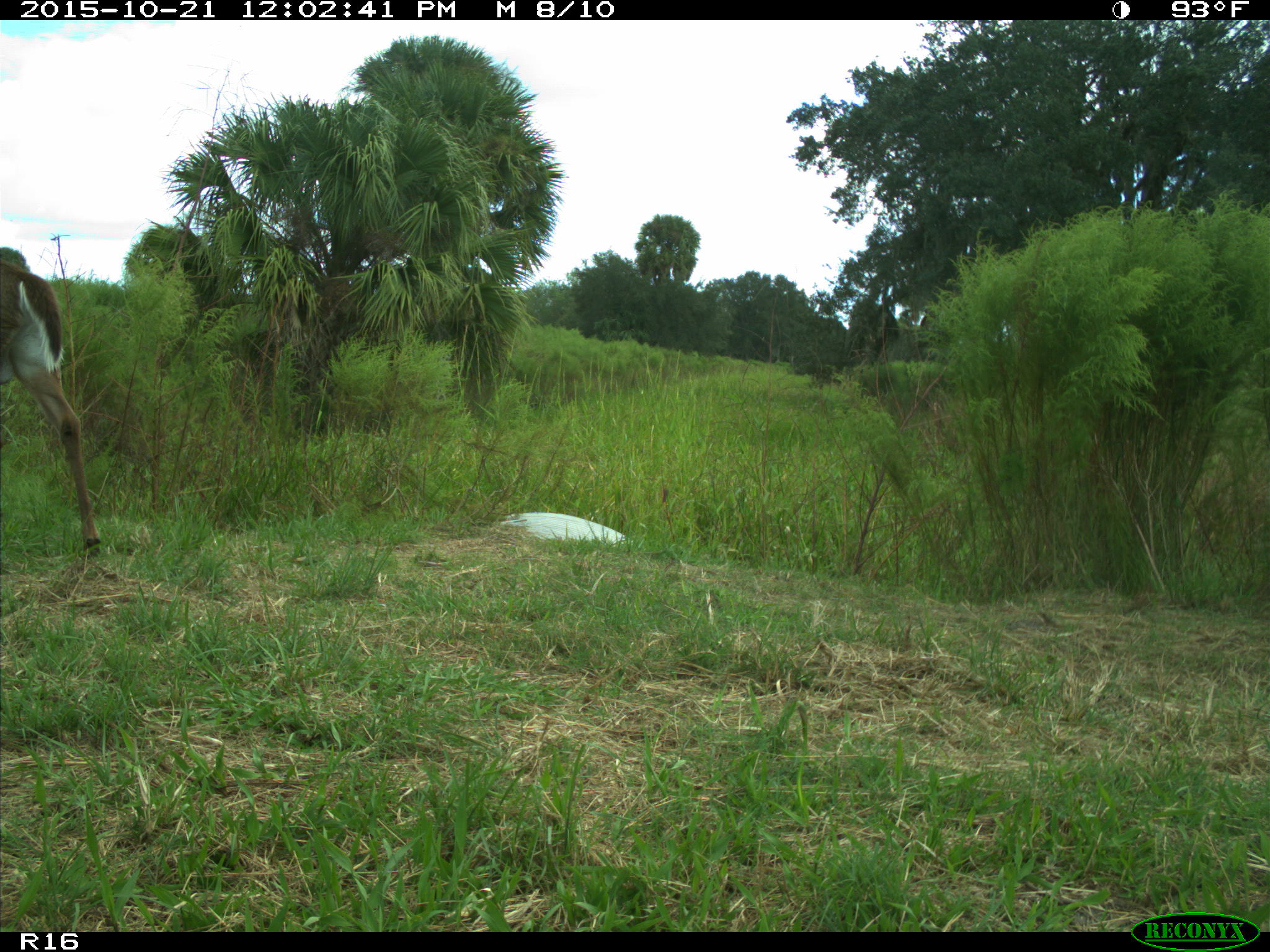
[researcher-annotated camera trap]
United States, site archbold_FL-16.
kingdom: Animalia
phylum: Chordata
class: Mammalia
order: Artiodactyla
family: Cervidae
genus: Odocoileus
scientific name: Odocoileus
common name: deer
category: unidentified deer